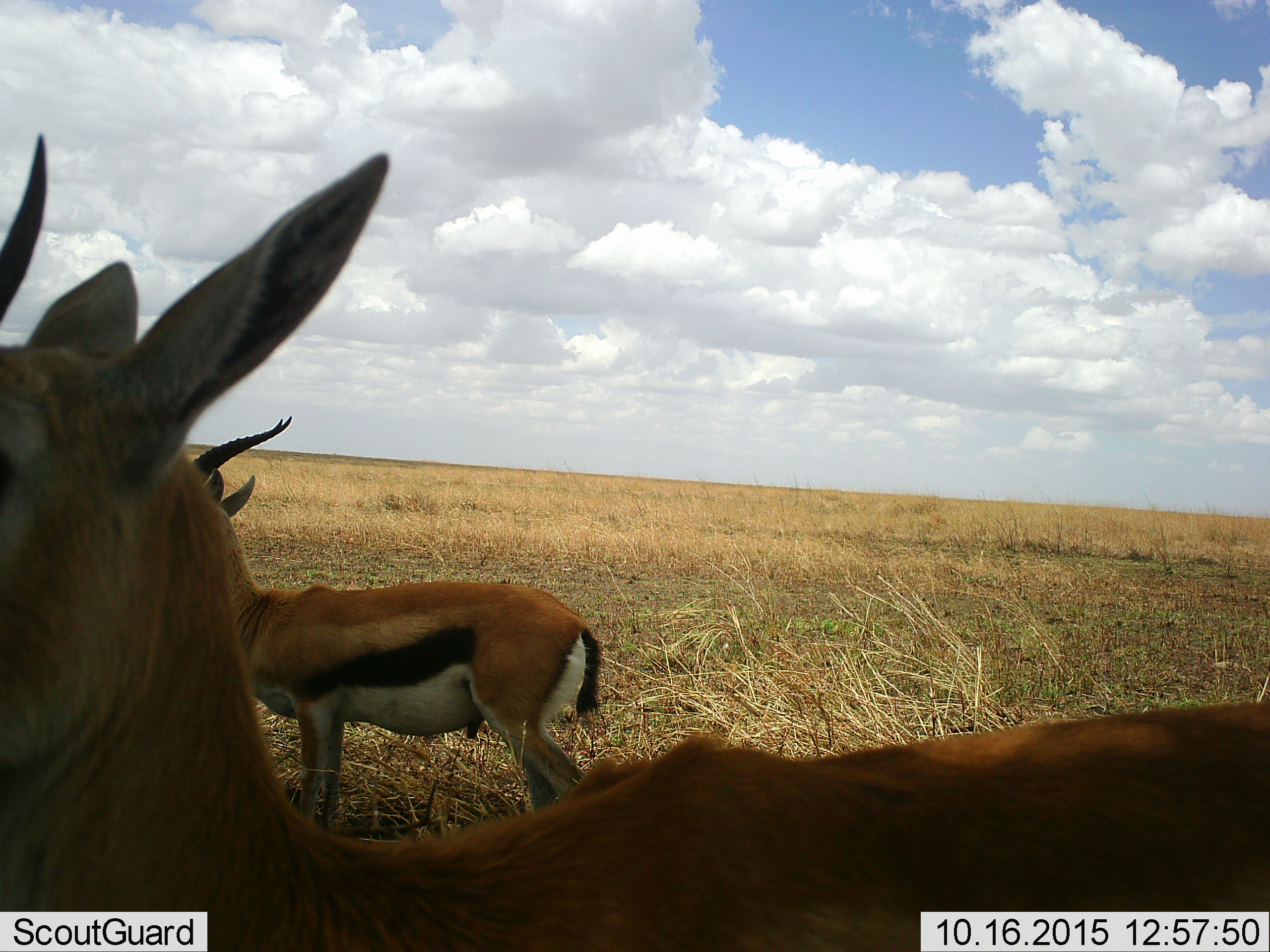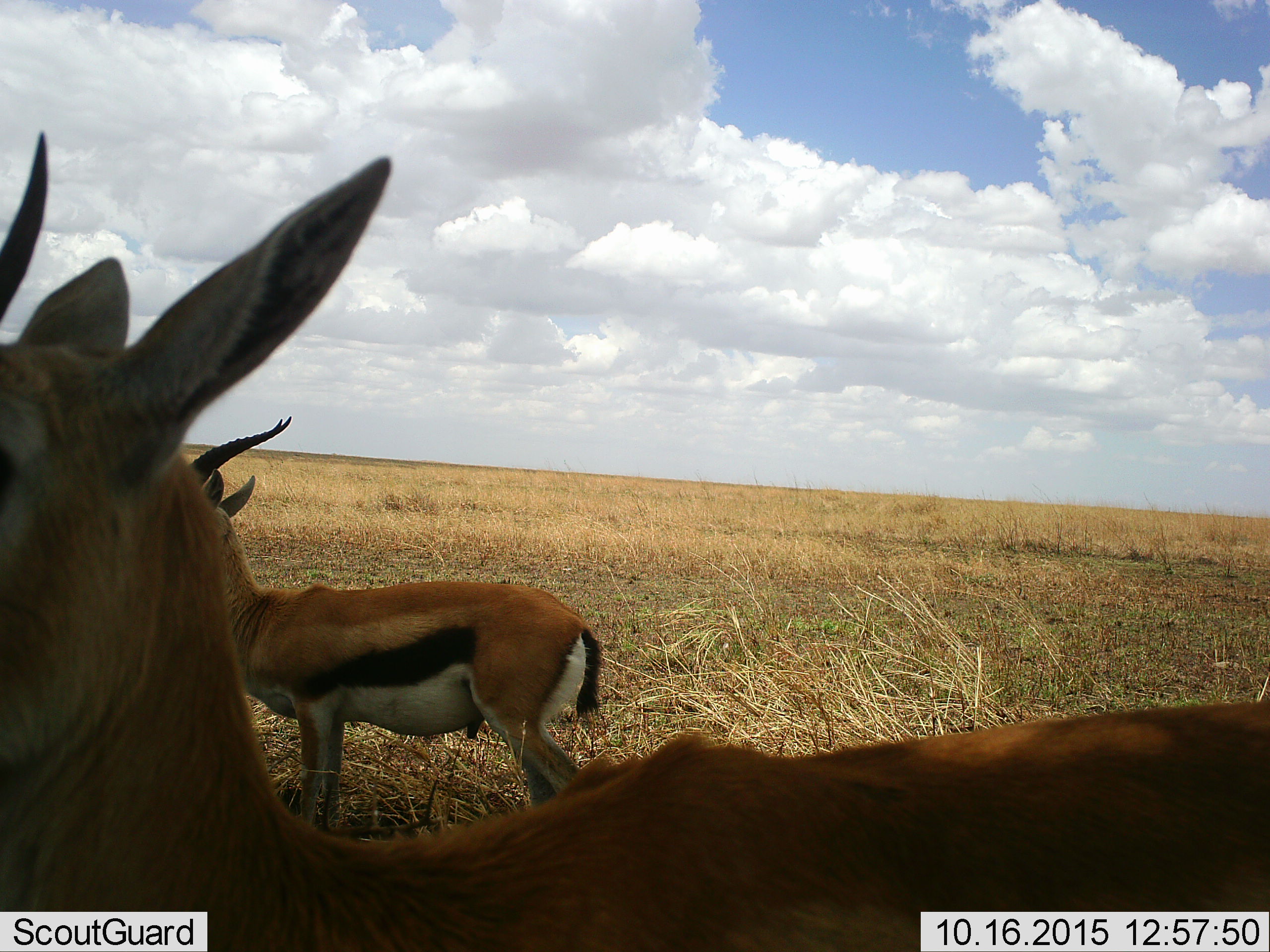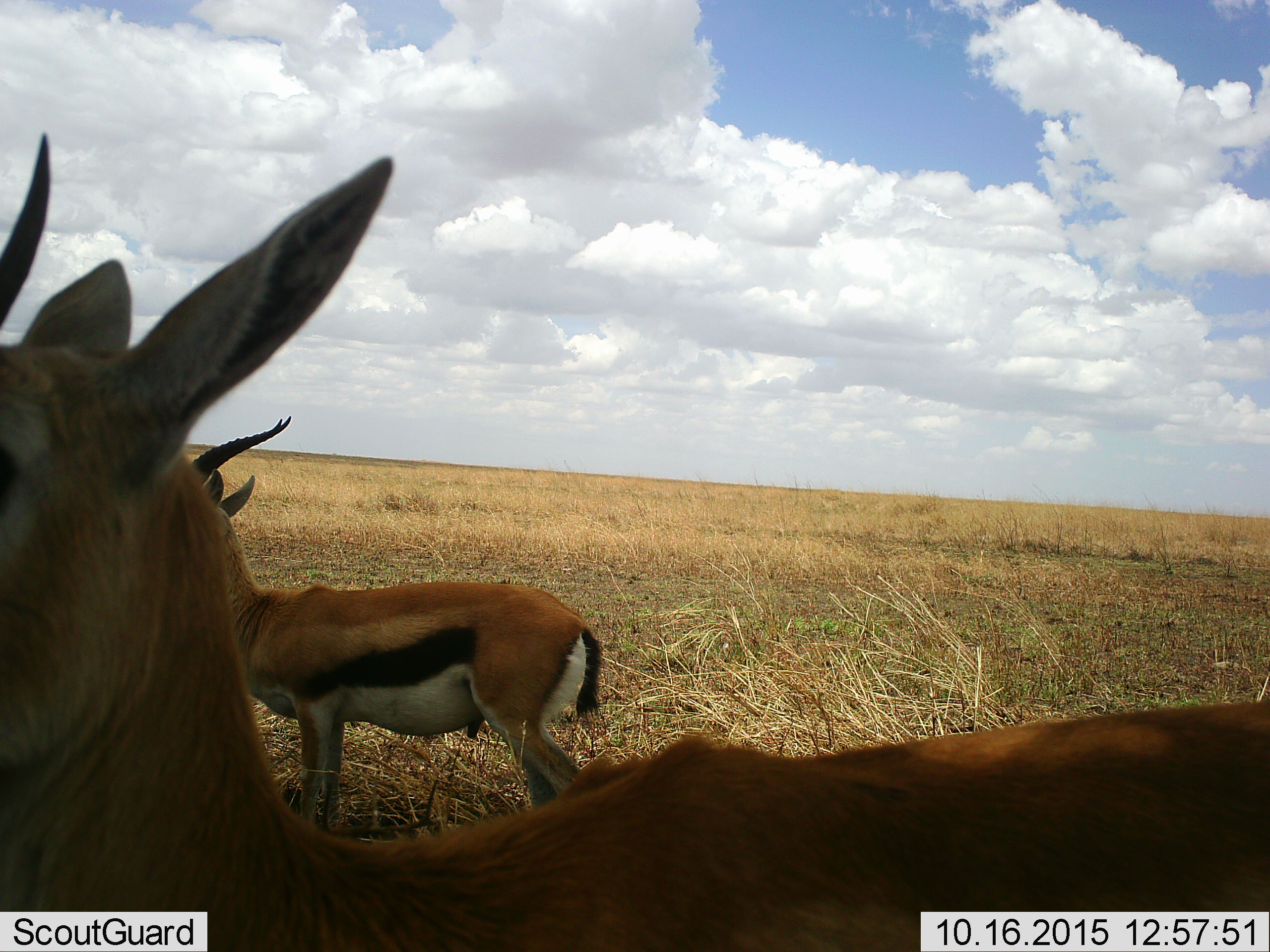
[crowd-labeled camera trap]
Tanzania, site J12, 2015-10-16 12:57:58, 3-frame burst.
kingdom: Animalia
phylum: Chordata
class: Mammalia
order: Artiodactyla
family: Bovidae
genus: Eudorcas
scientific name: Eudorcas thomsonii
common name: thomson's gazelle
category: gazellethomsons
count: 2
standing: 100%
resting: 0%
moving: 0%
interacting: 0%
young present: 0%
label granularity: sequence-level